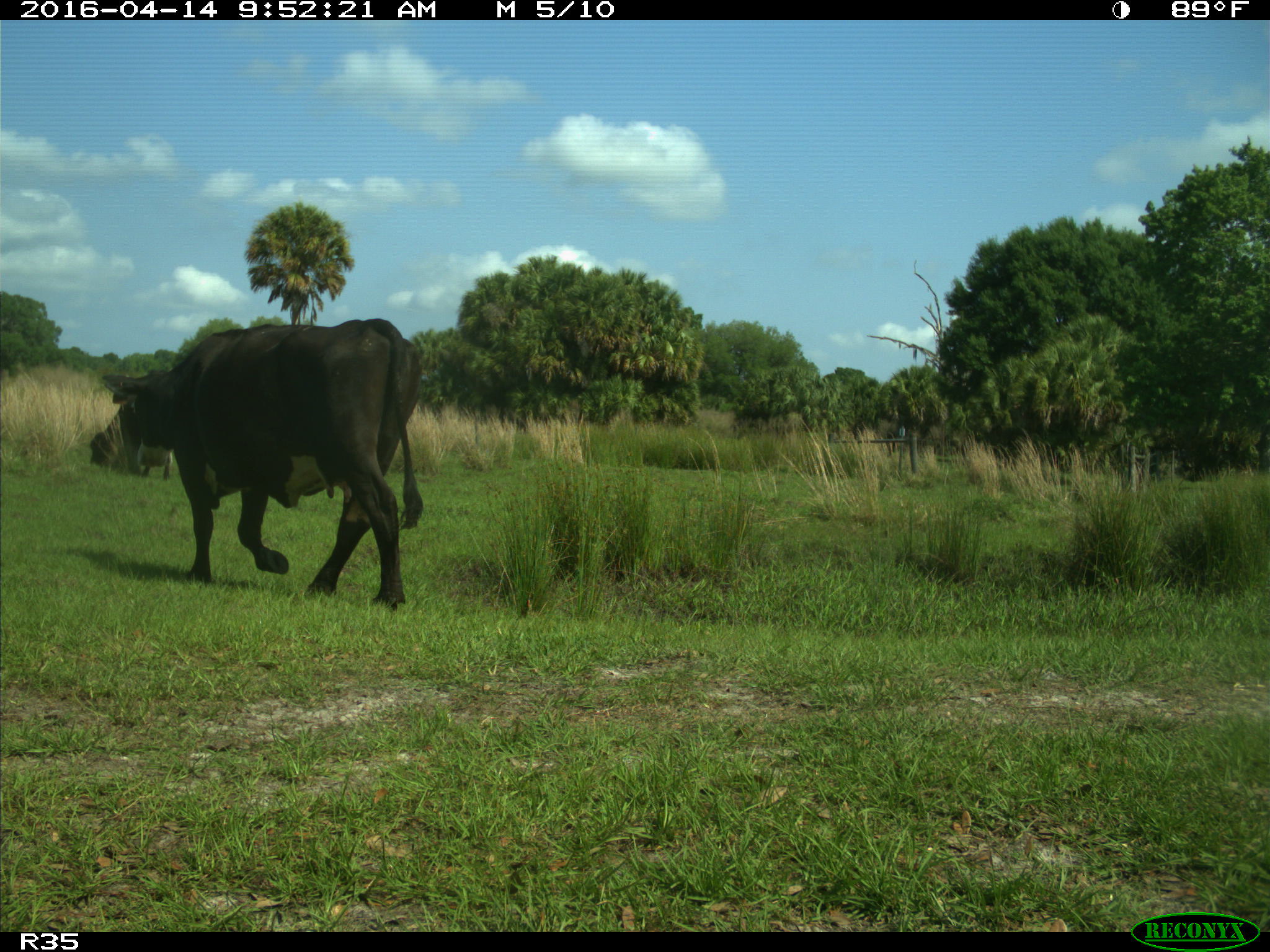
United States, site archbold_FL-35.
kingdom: Animalia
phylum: Chordata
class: Mammalia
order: Artiodactyla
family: Bovidae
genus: Bos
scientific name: Bos taurus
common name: domestic cow